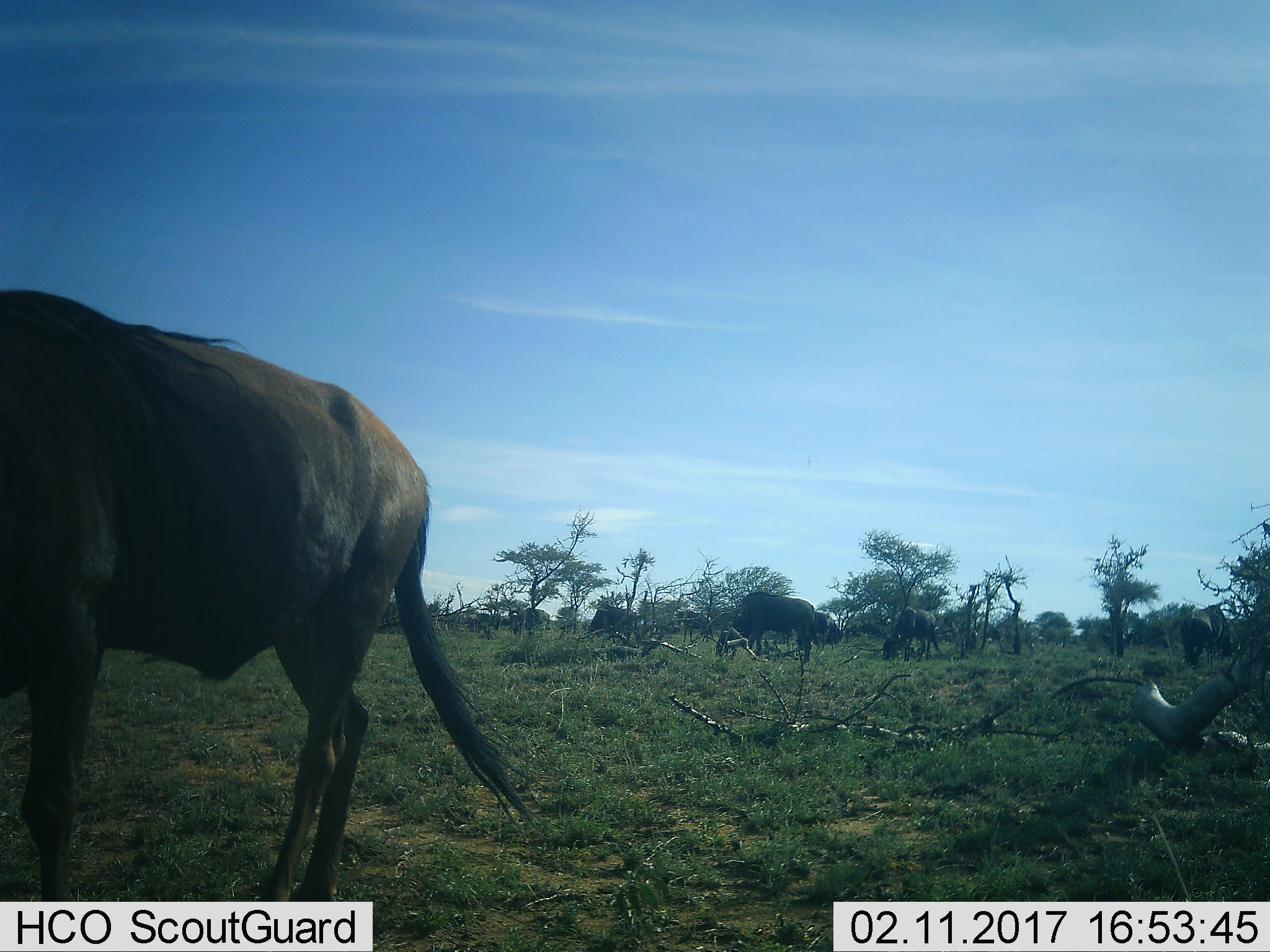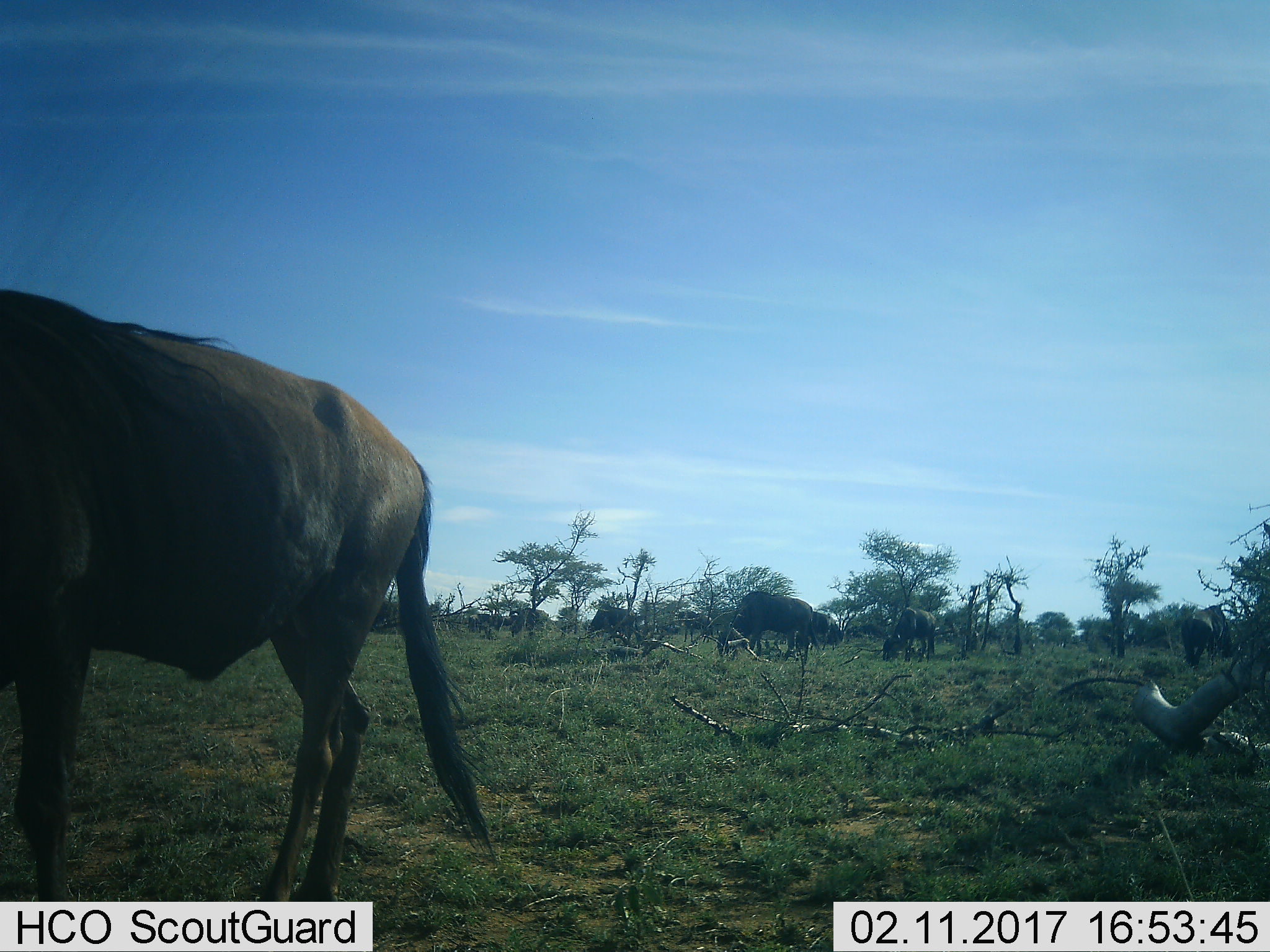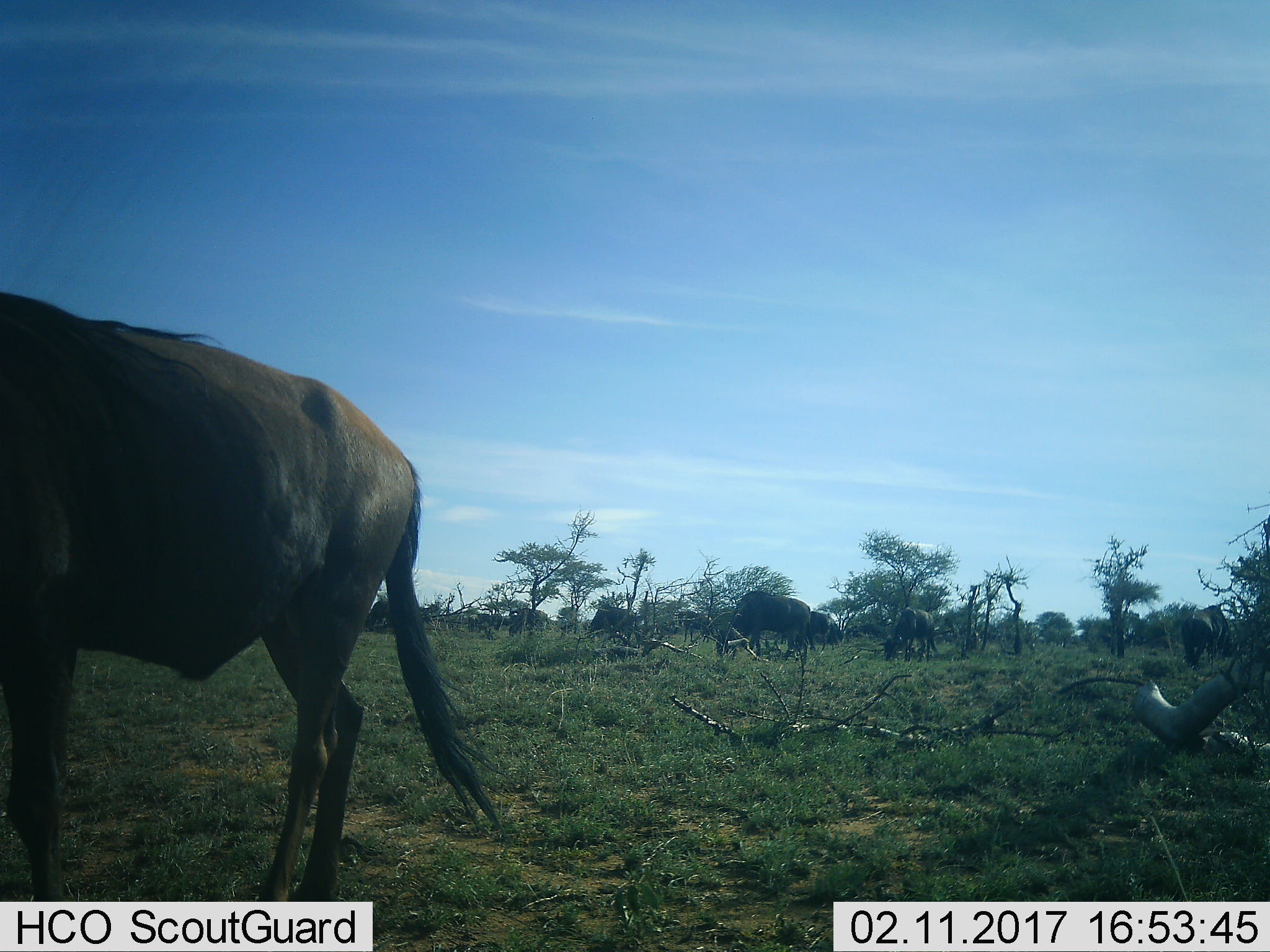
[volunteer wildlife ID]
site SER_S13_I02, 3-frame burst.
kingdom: Animalia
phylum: Chordata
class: Mammalia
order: Artiodactyla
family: Bovidae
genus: Connochaetes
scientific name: Connochaetes taurinus taurinus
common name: blue wildebeest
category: wildebeestblue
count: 6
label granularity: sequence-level